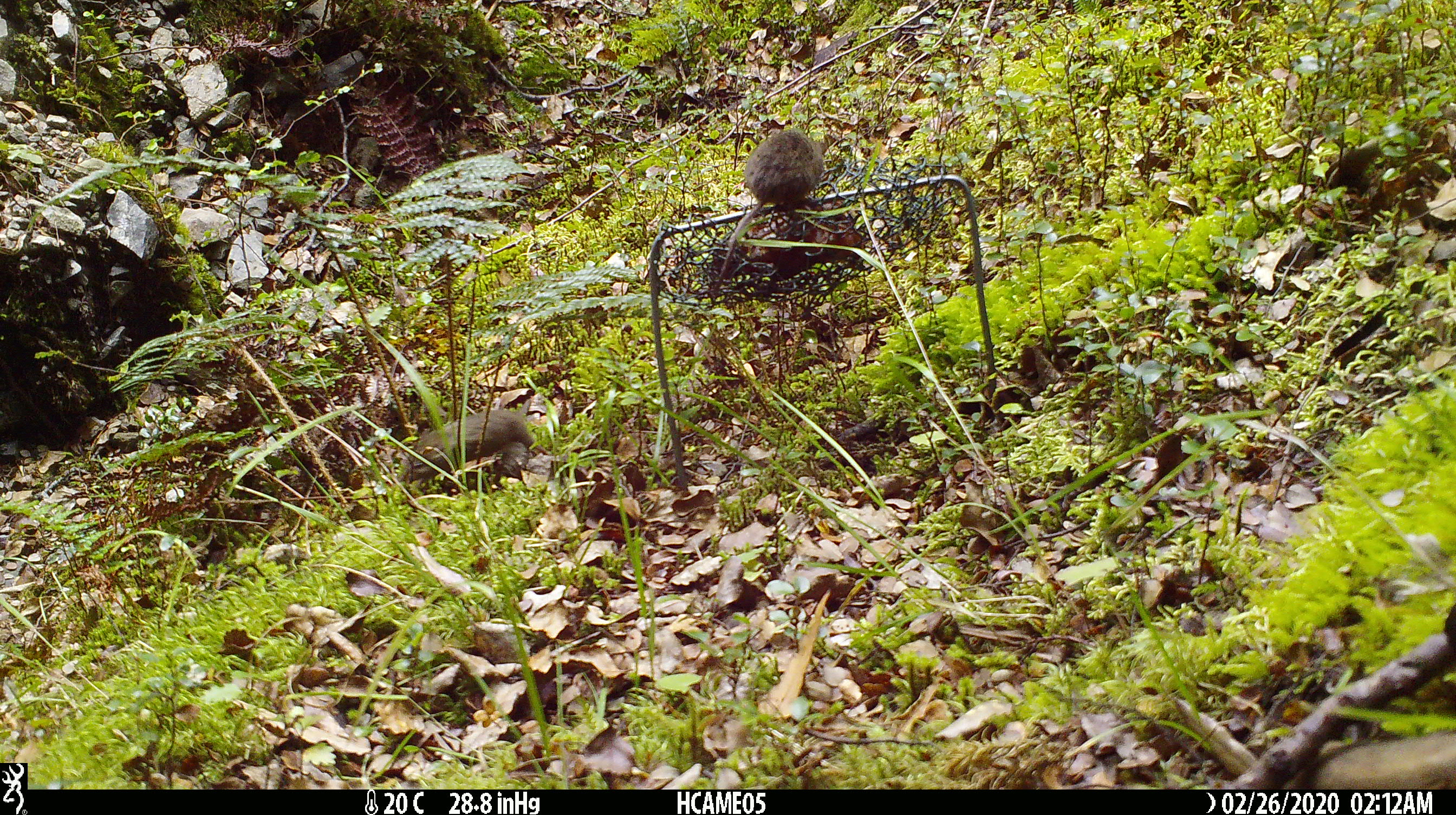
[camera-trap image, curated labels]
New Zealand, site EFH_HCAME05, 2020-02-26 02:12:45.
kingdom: Animalia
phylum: Chordata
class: Mammalia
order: Rodentia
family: Muridae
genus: Mus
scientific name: Mus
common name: mouse